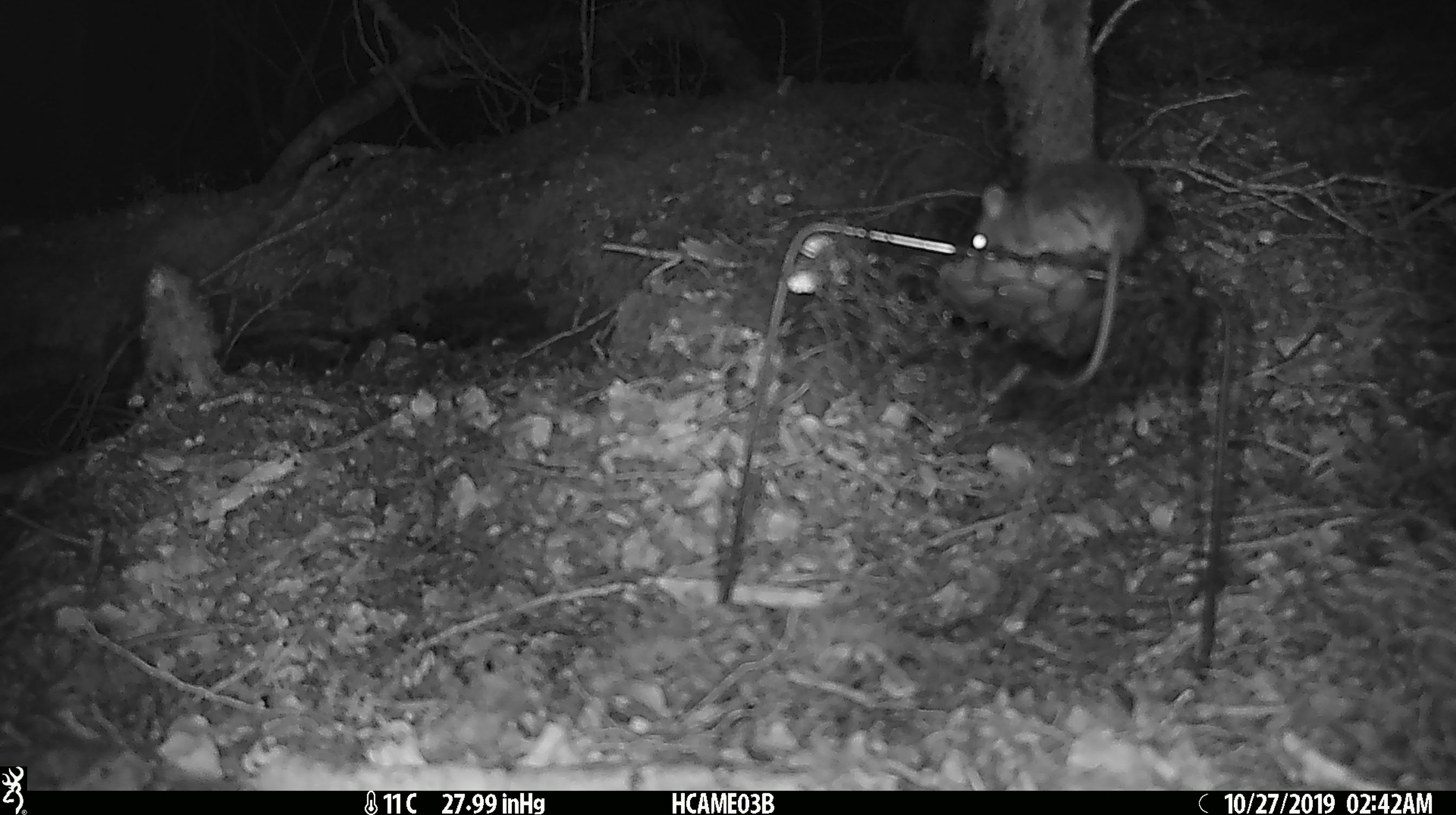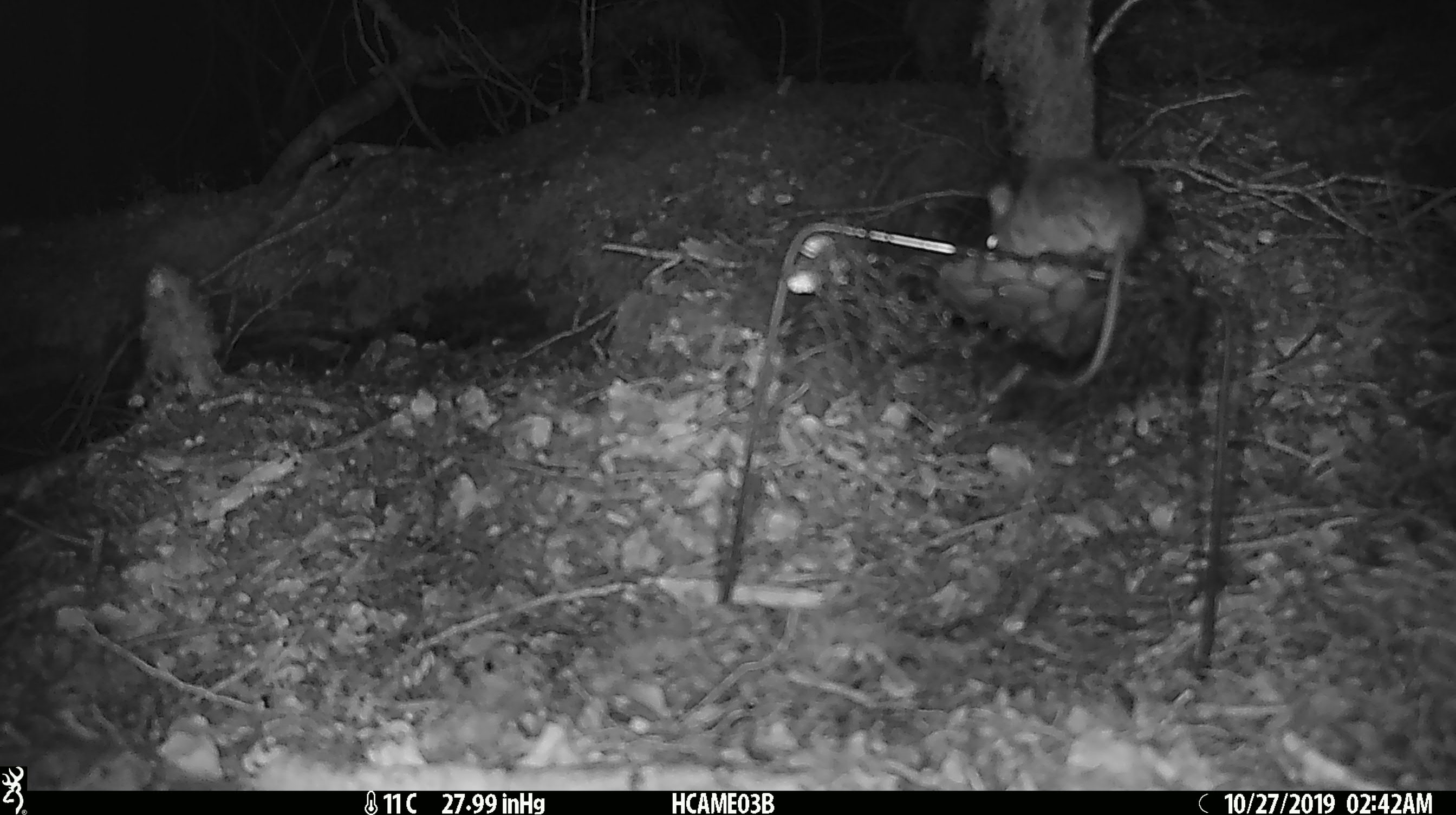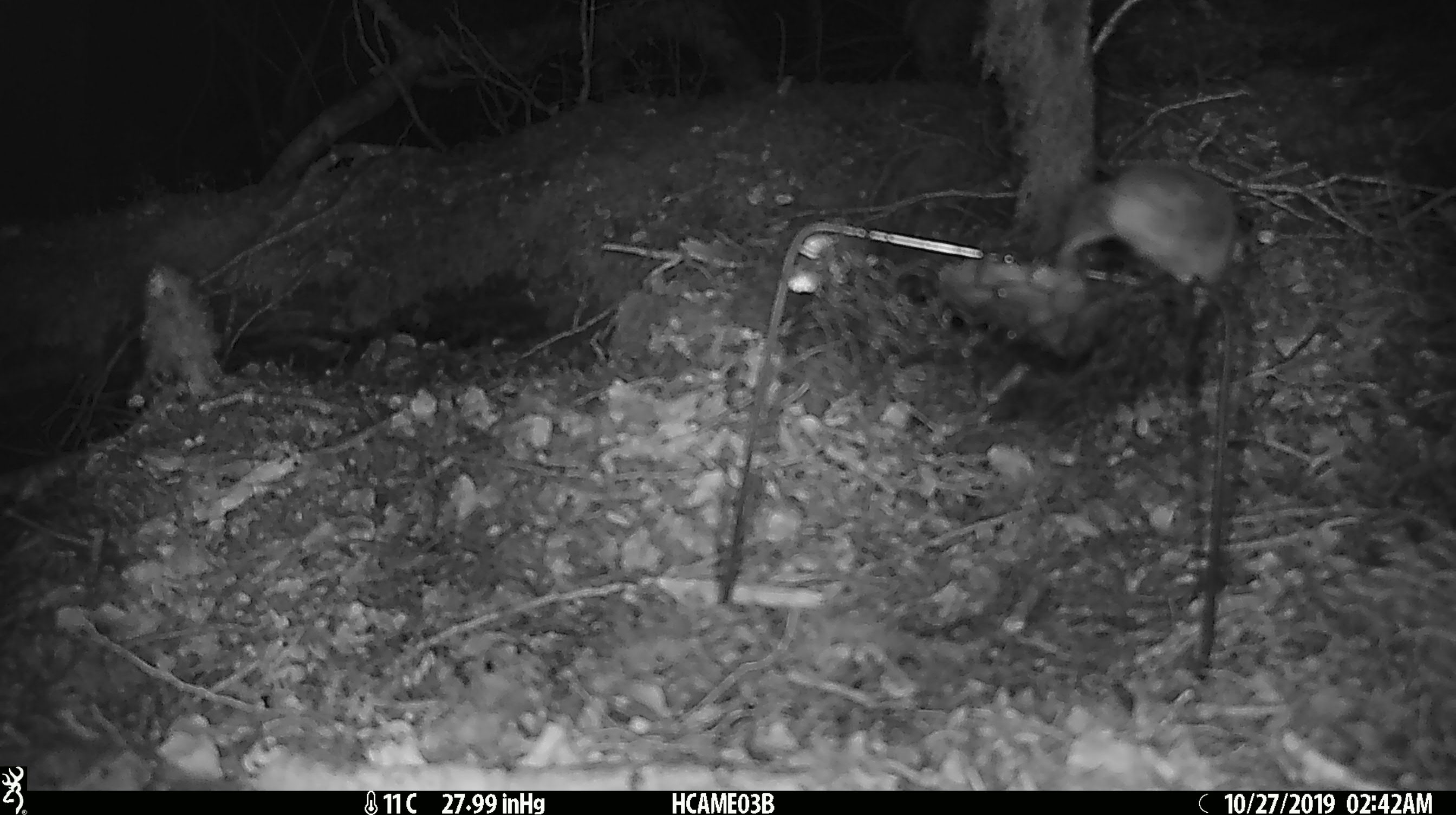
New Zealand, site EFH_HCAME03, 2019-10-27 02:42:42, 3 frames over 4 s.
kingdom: Animalia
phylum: Chordata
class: Mammalia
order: Rodentia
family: Muridae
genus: Mus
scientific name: Mus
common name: mouse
Mouse (Mus).